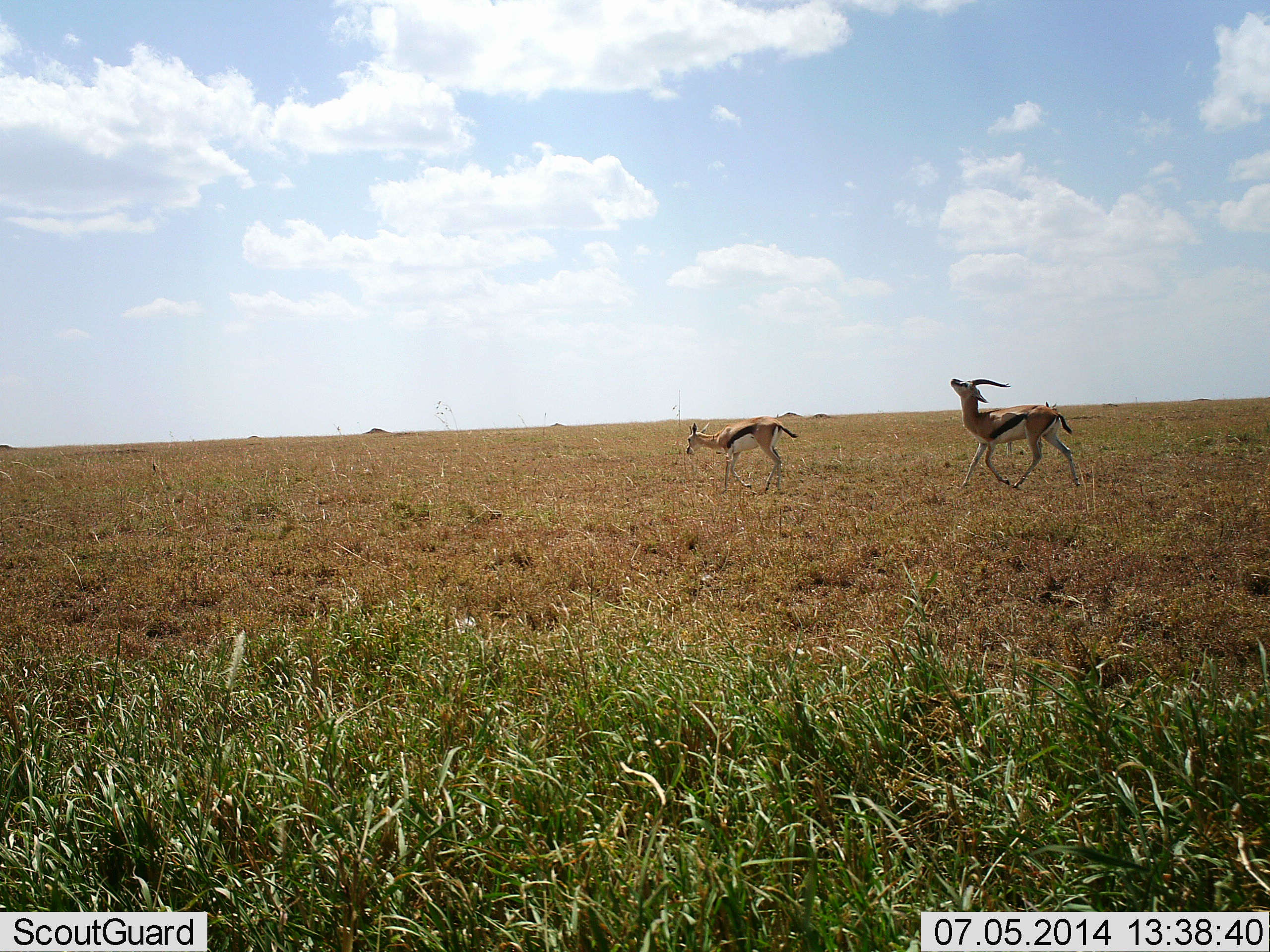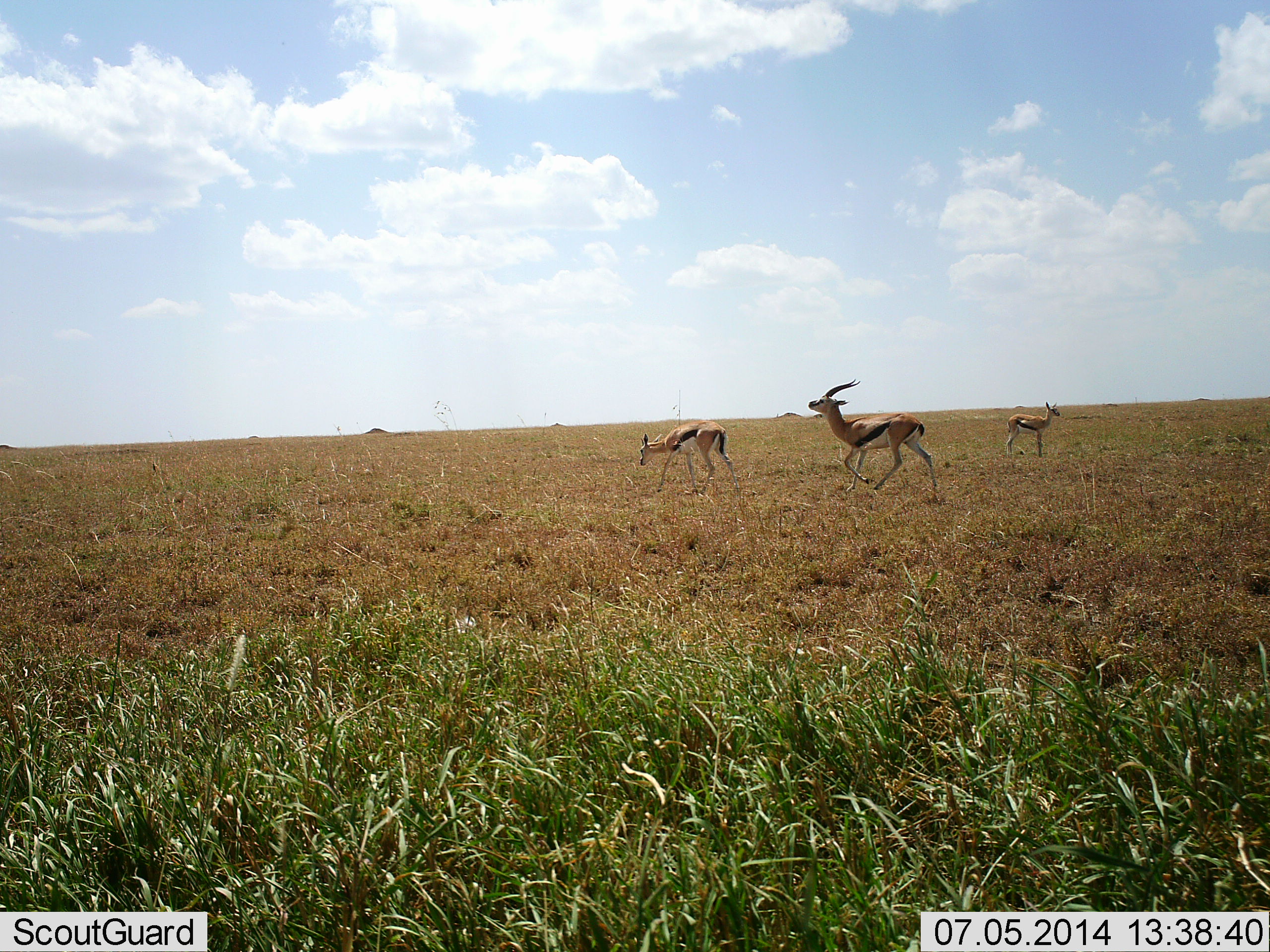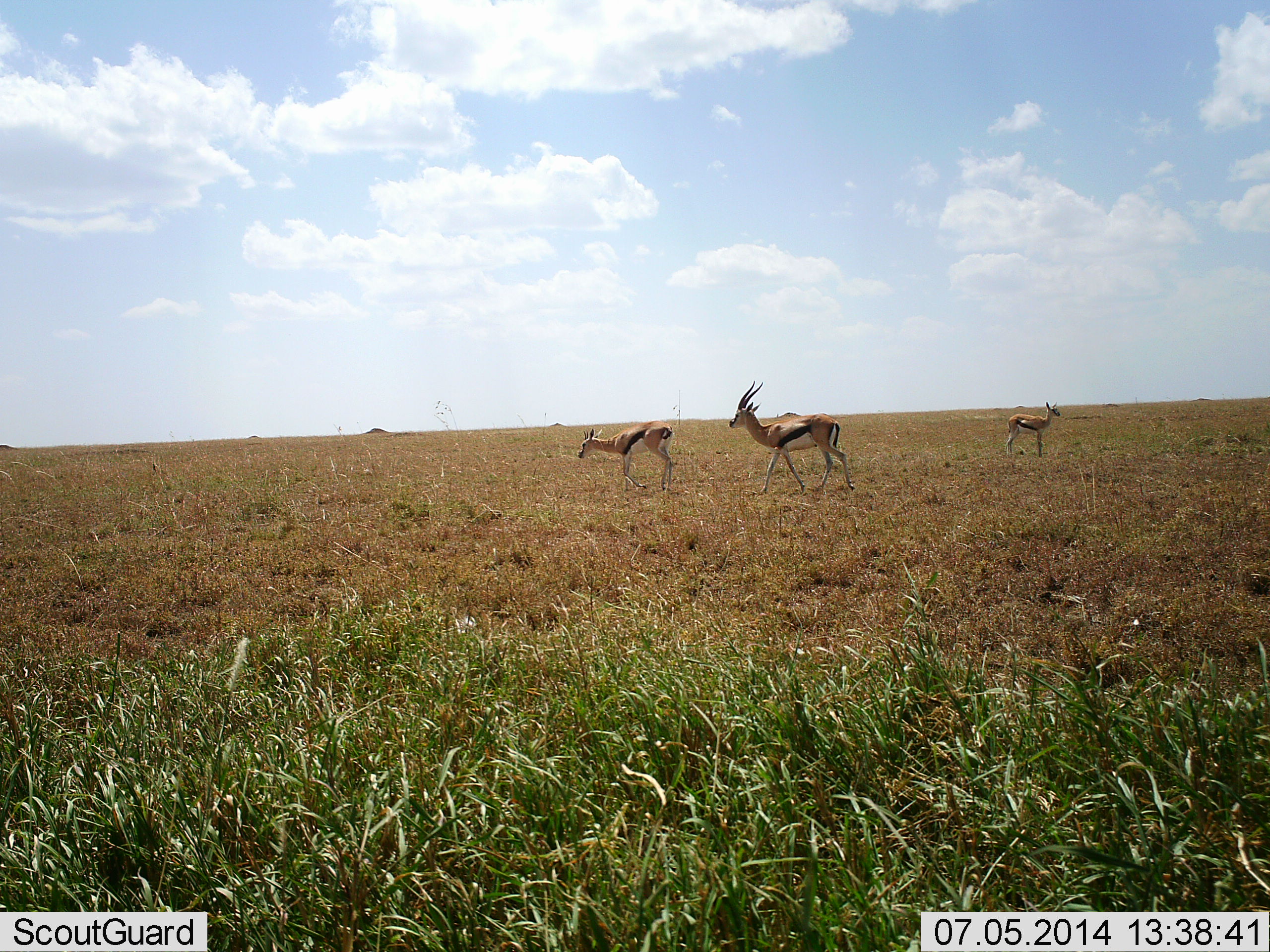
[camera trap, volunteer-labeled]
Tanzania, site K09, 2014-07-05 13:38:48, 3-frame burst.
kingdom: Animalia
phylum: Chordata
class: Mammalia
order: Artiodactyla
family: Bovidae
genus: Eudorcas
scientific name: Eudorcas thomsonii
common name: thomson's gazelle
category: gazellethomsons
Gazellethomsons (thomson's gazelle) (Eudorcas thomsonii), count 3. Behavior (volunteer vote fractions): standing 70%, resting 0%, moving 90%, interacting 30%. Young present (vote fraction): 0%. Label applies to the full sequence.